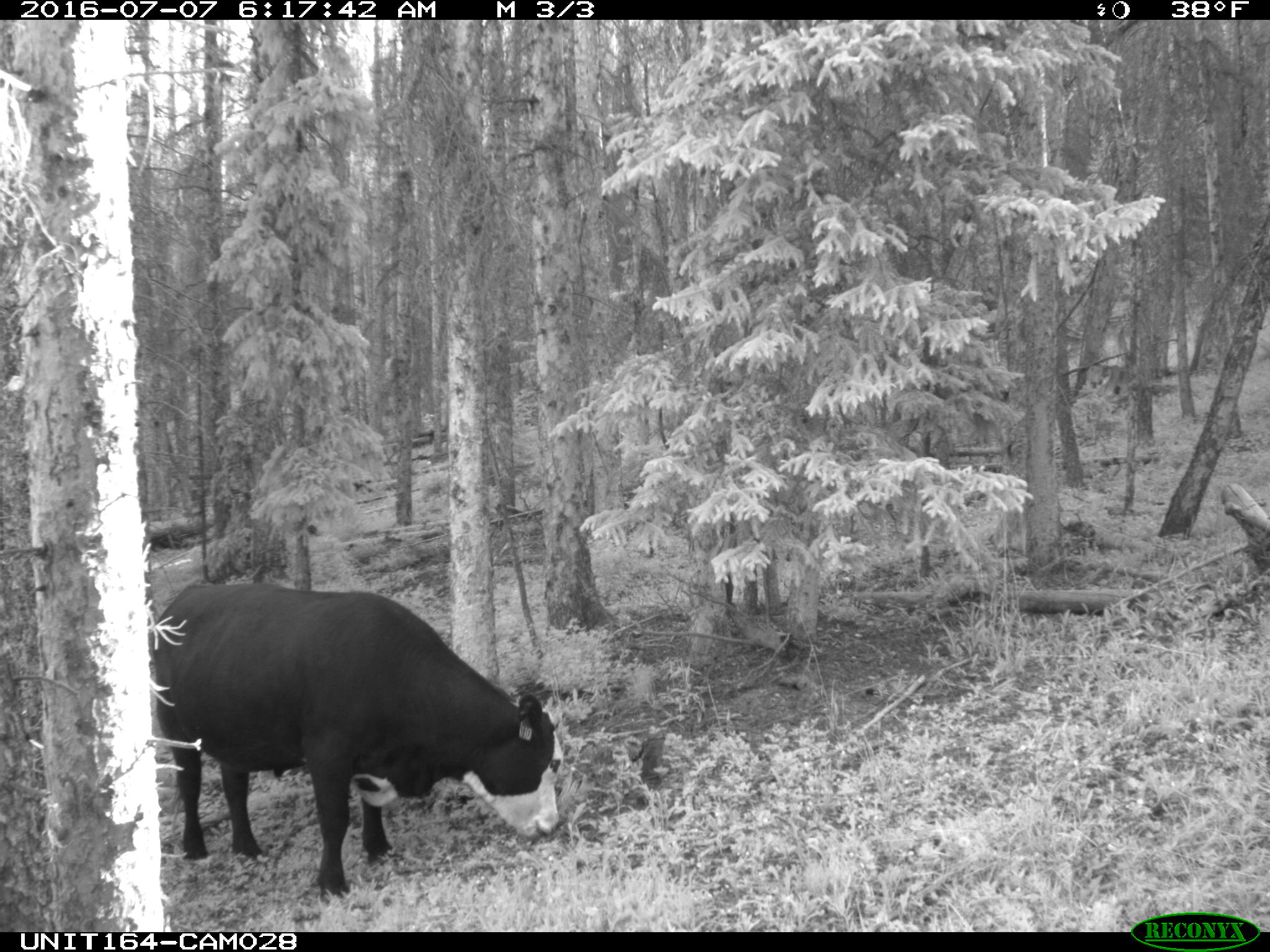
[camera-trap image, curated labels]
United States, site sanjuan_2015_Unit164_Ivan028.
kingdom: Animalia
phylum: Chordata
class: Mammalia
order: Artiodactyla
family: Bovidae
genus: Bos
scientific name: Bos taurus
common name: domestic cow